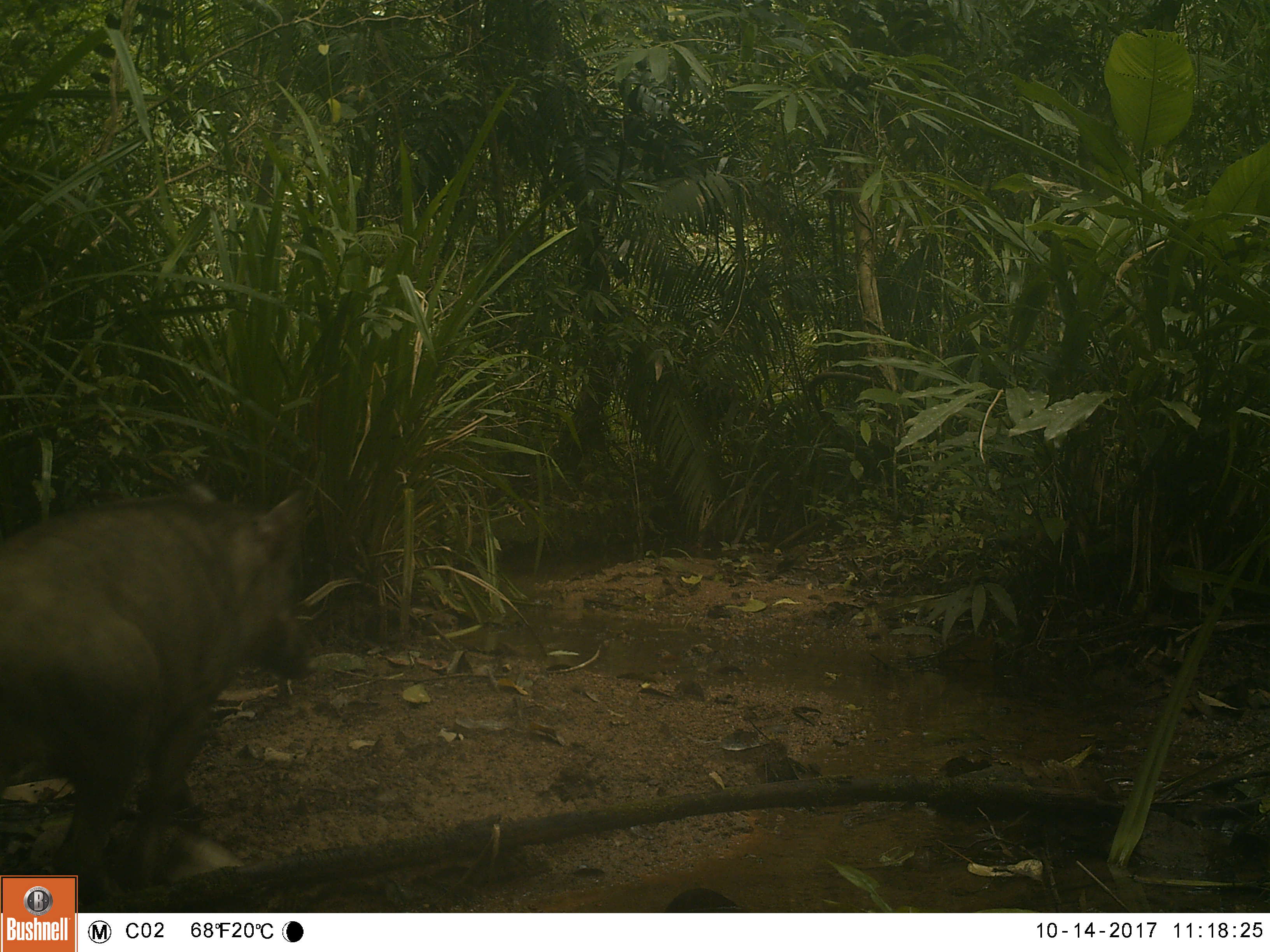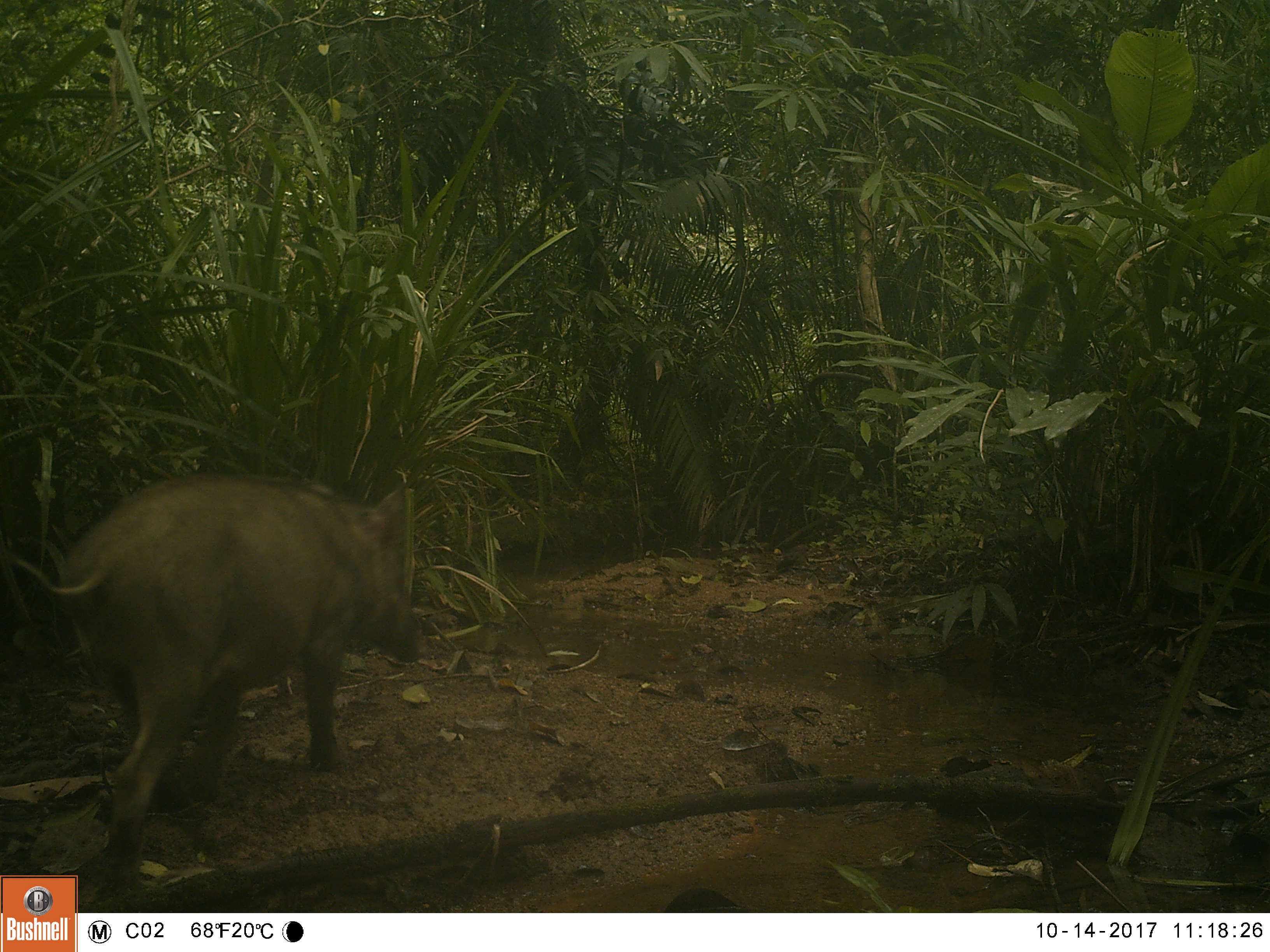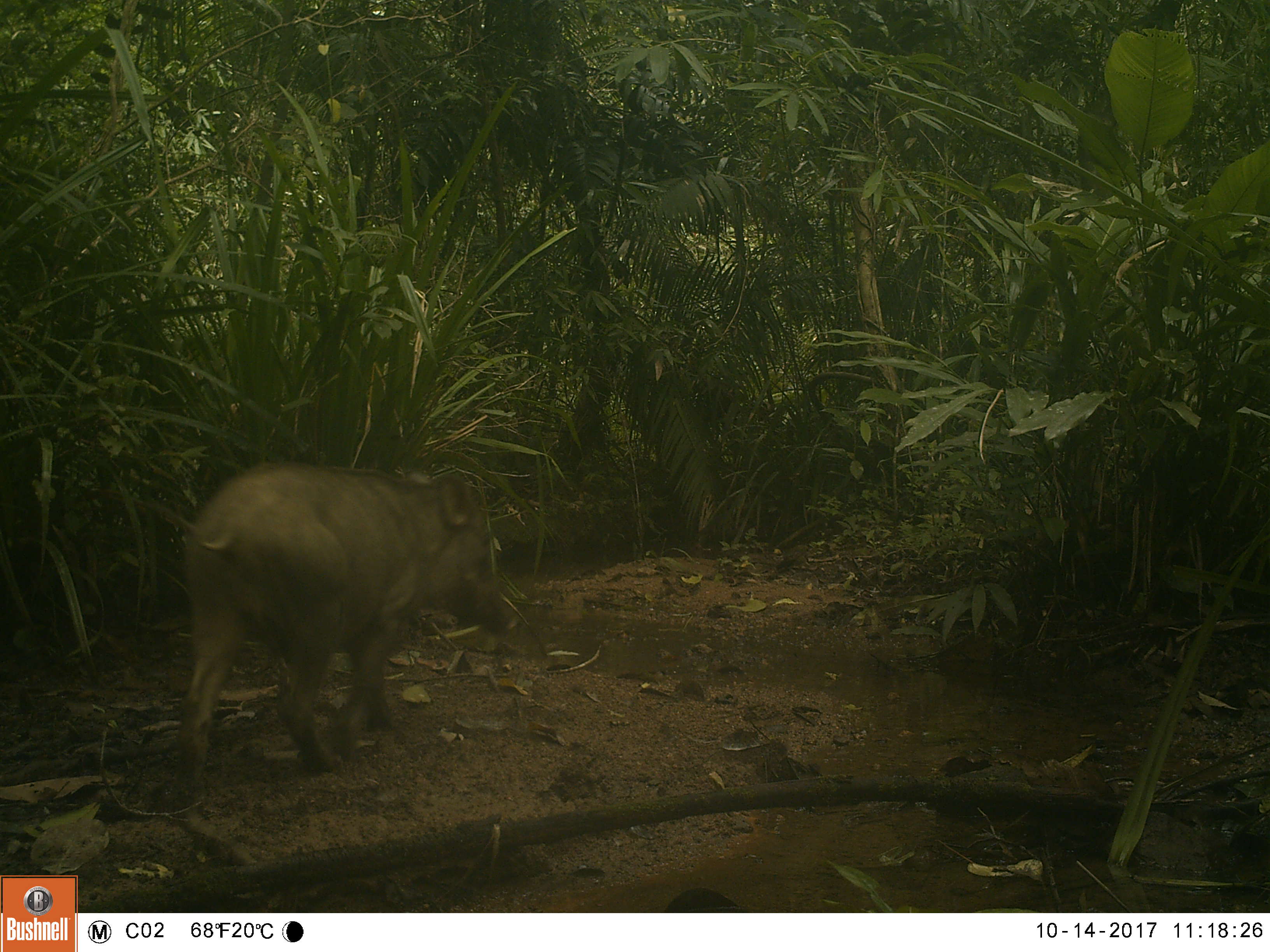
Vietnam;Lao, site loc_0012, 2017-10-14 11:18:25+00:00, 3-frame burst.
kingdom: Animalia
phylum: Chordata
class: Mammalia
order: Artiodactyla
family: Suidae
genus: Sus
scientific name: Sus scrofa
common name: eurasian wild pig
Eurasian wild pig (Sus scrofa). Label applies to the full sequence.